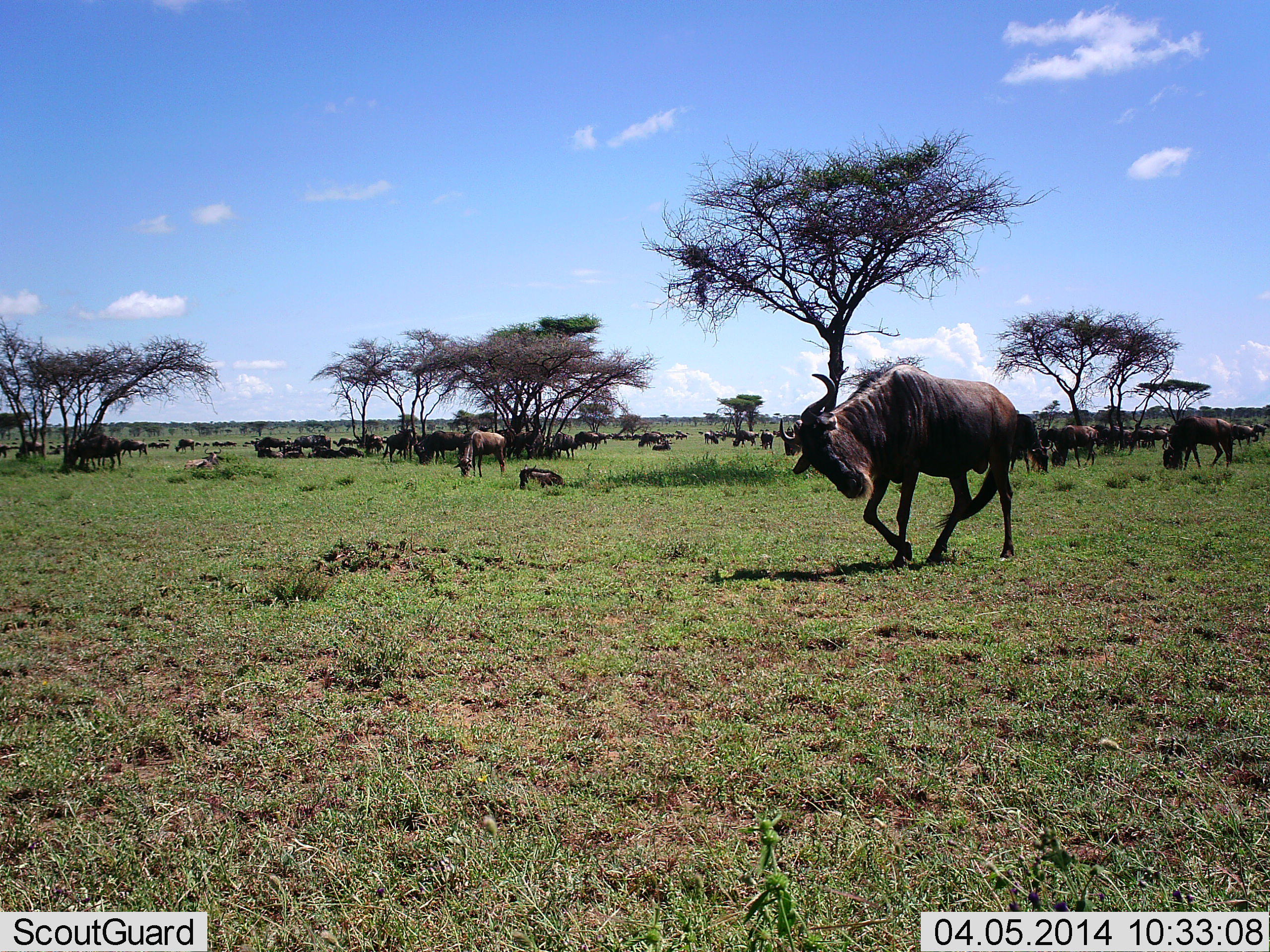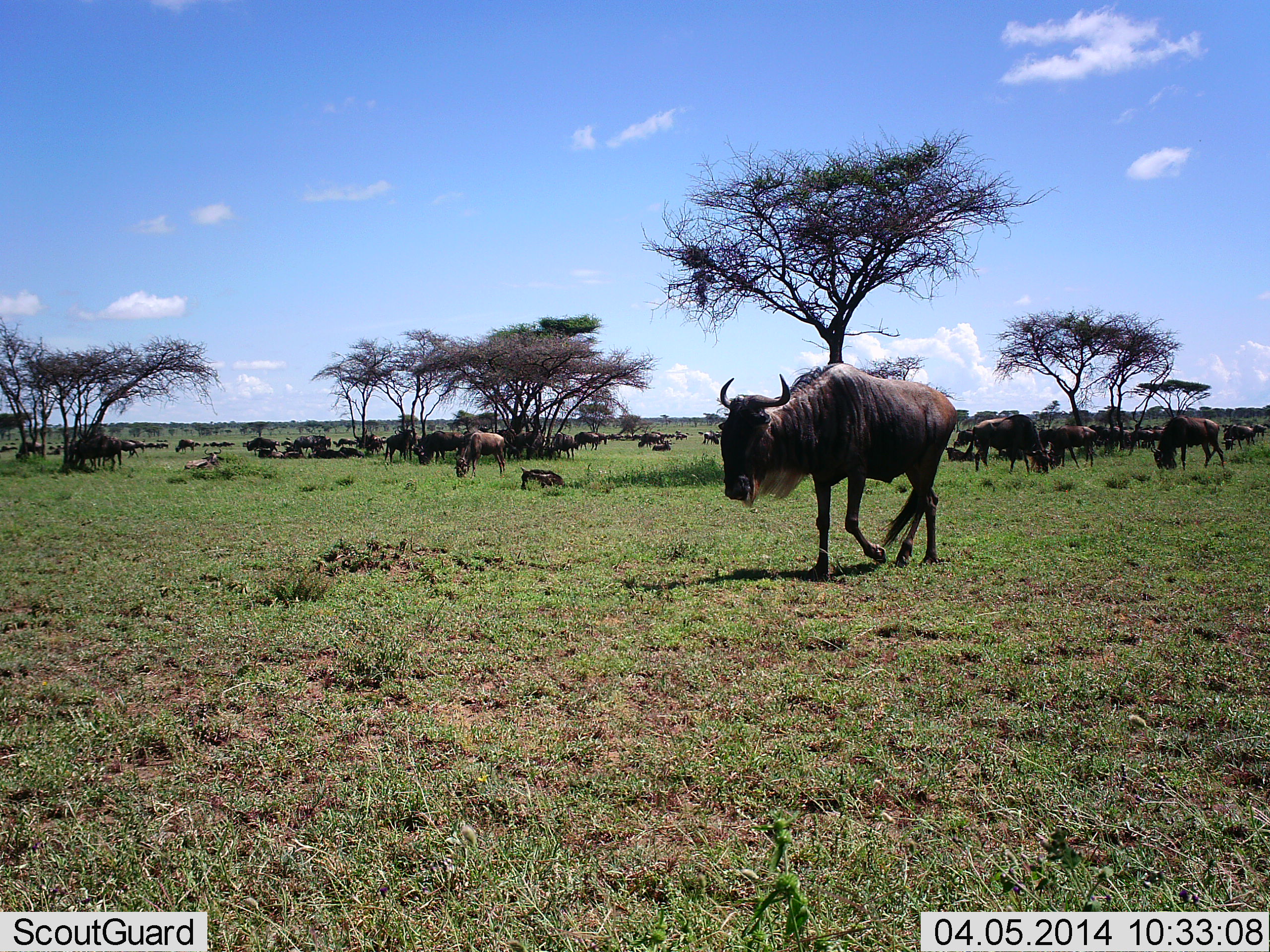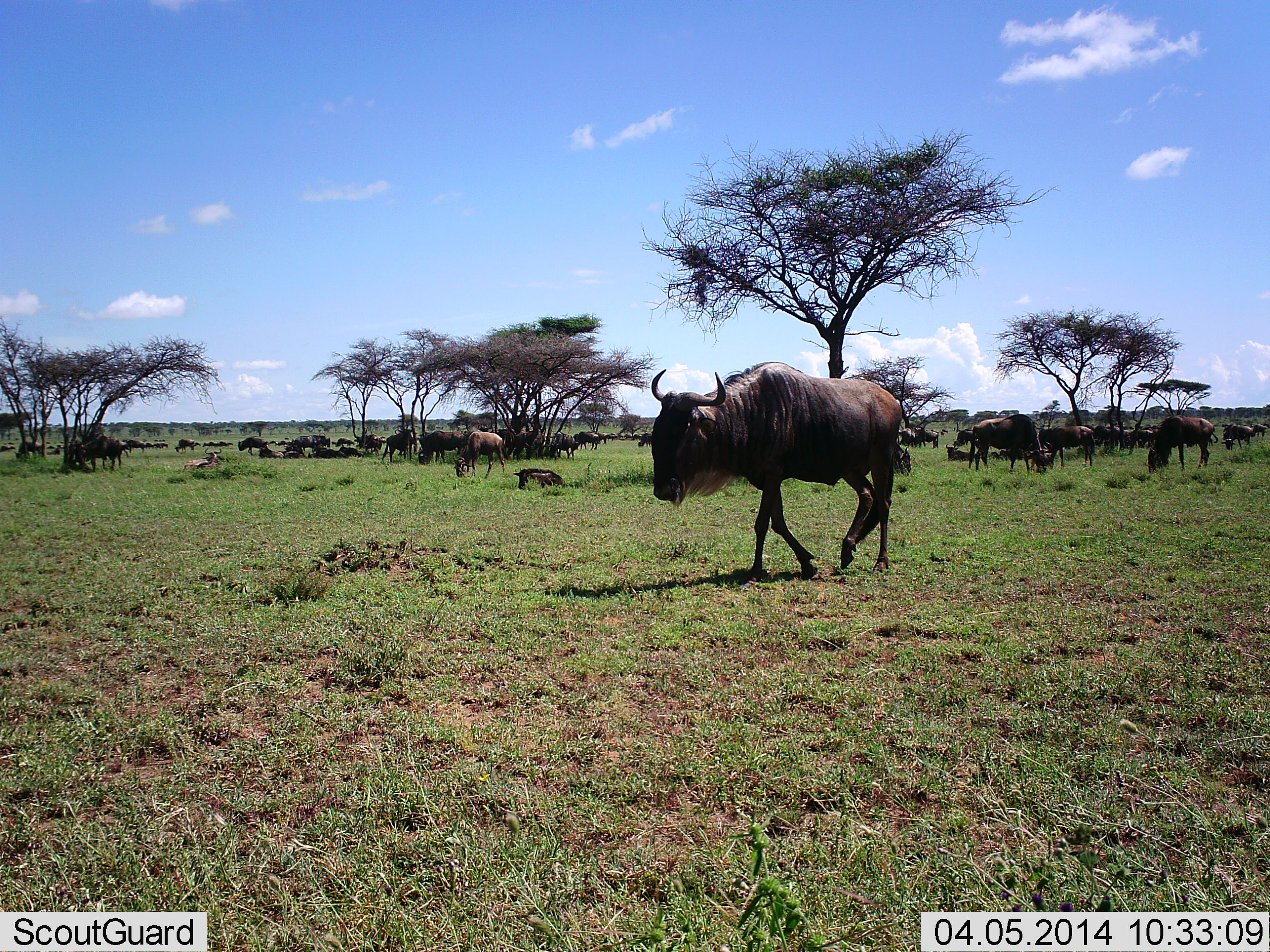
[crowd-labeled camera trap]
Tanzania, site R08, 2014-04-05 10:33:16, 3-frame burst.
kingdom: Animalia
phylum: Chordata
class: Mammalia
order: Artiodactyla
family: Bovidae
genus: Connochaetes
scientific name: Connochaetes taurinus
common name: blue wildebeest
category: wildebeest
Wildebeest (blue wildebeest) (Connochaetes taurinus), count 11-50. Behavior (volunteer vote fractions): standing 70%, resting 60%, moving 70%, interacting 10%. Young present (vote fraction): 30%. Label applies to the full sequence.